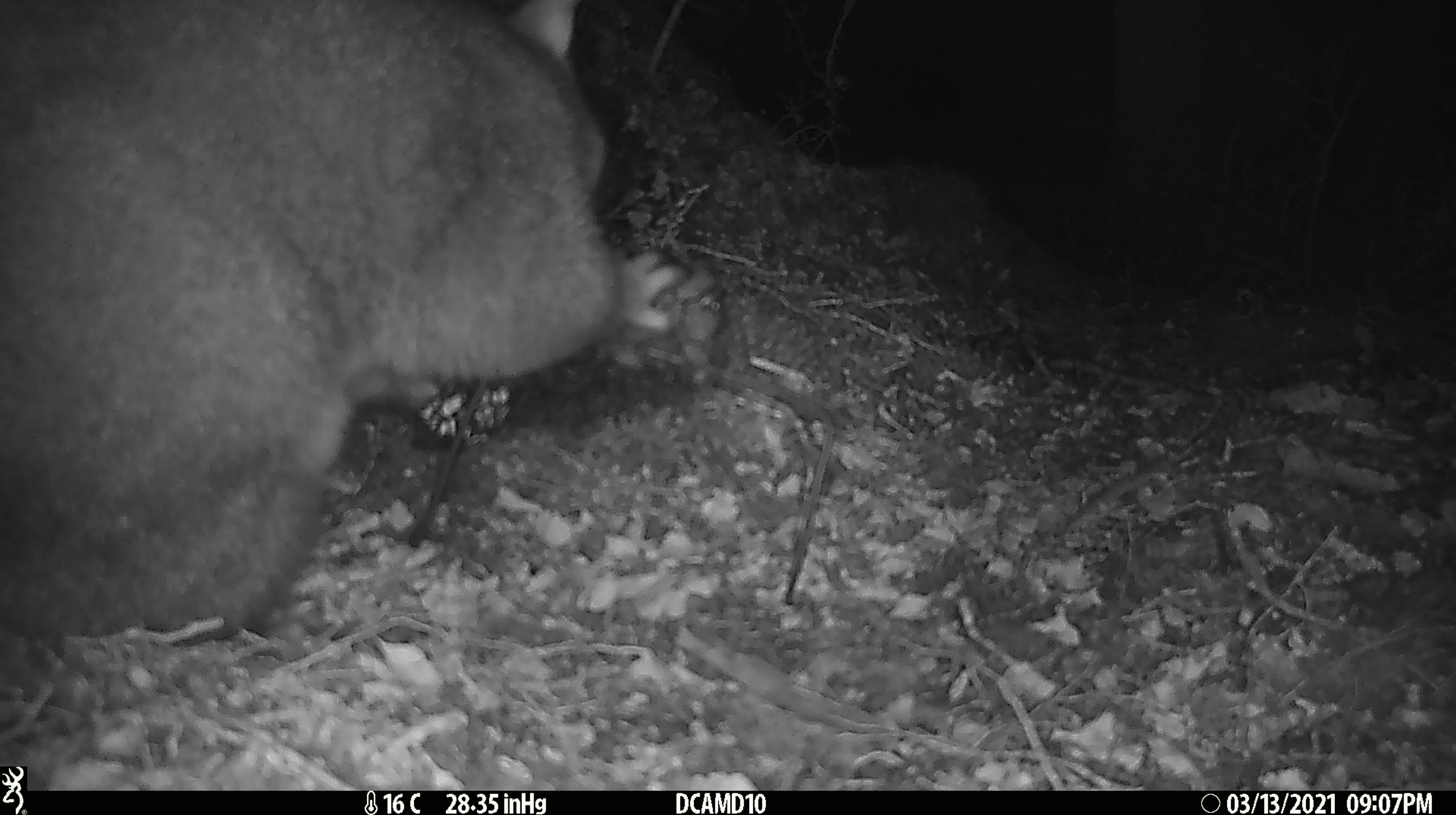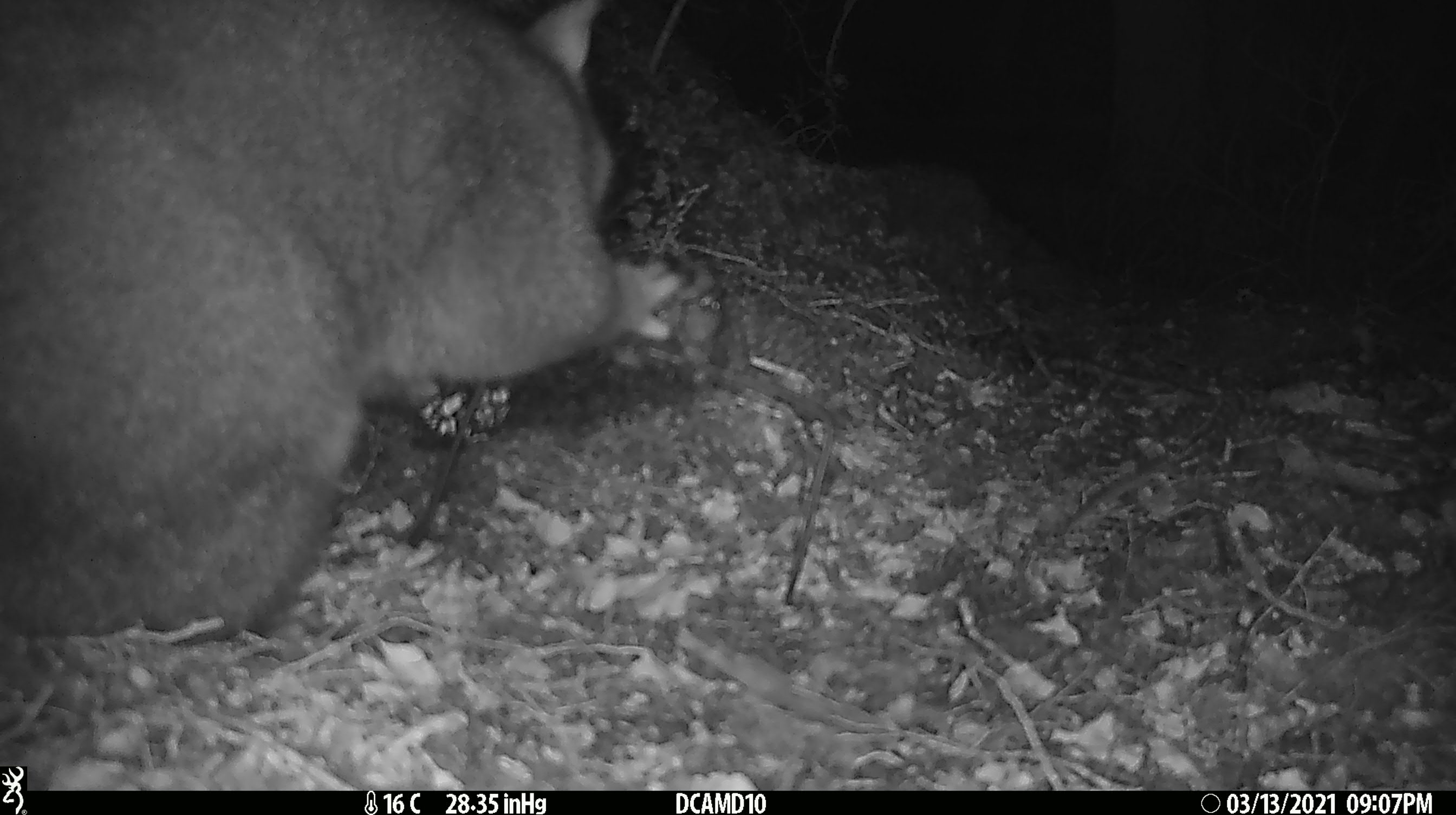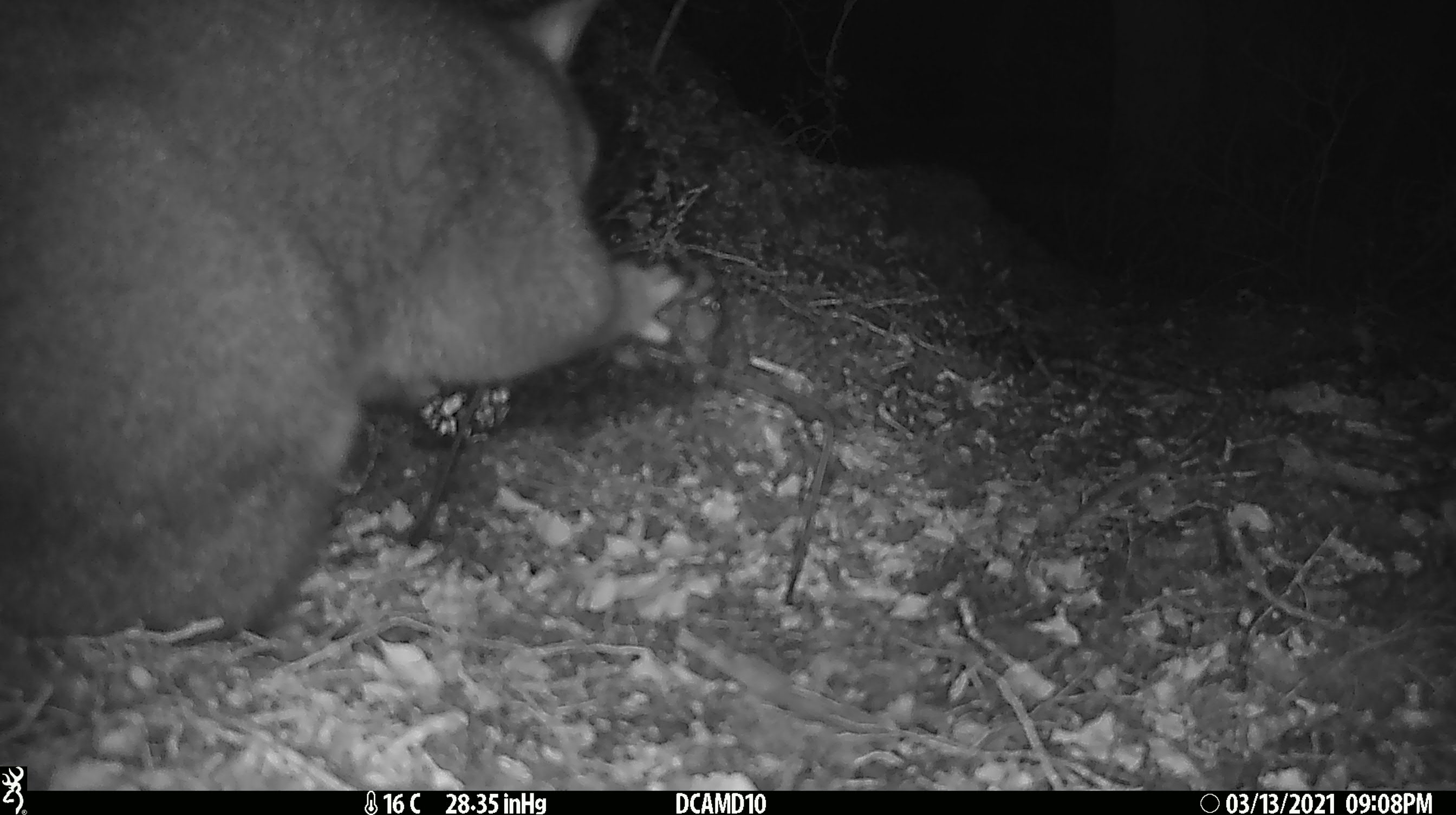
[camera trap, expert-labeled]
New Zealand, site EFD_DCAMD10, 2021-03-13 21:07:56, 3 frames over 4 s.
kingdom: Animalia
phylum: Chordata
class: Mammalia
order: Diprotodontia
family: Phalangeridae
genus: Trichosurus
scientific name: Trichosurus vulpecula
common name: common brushtail possum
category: possum